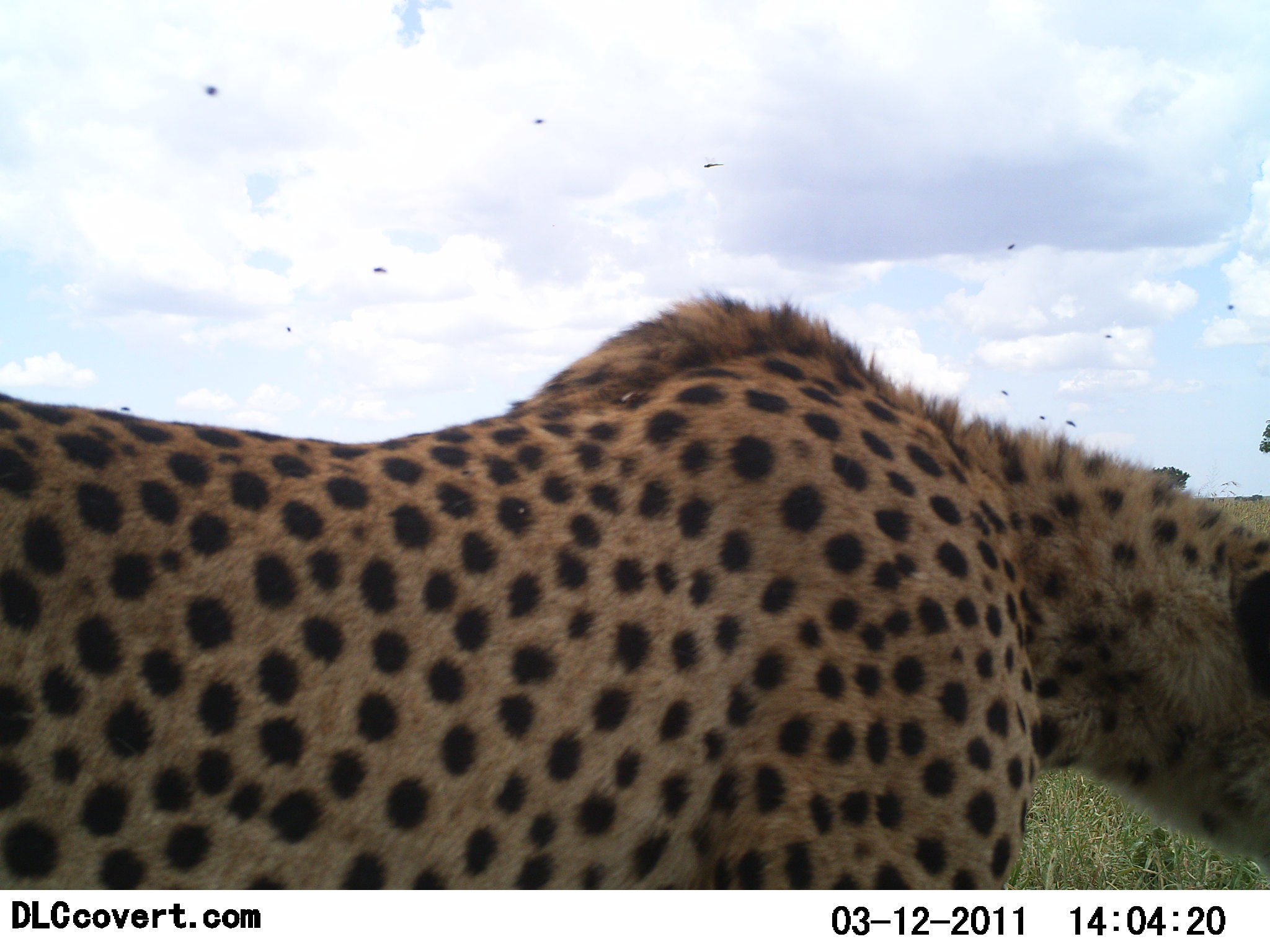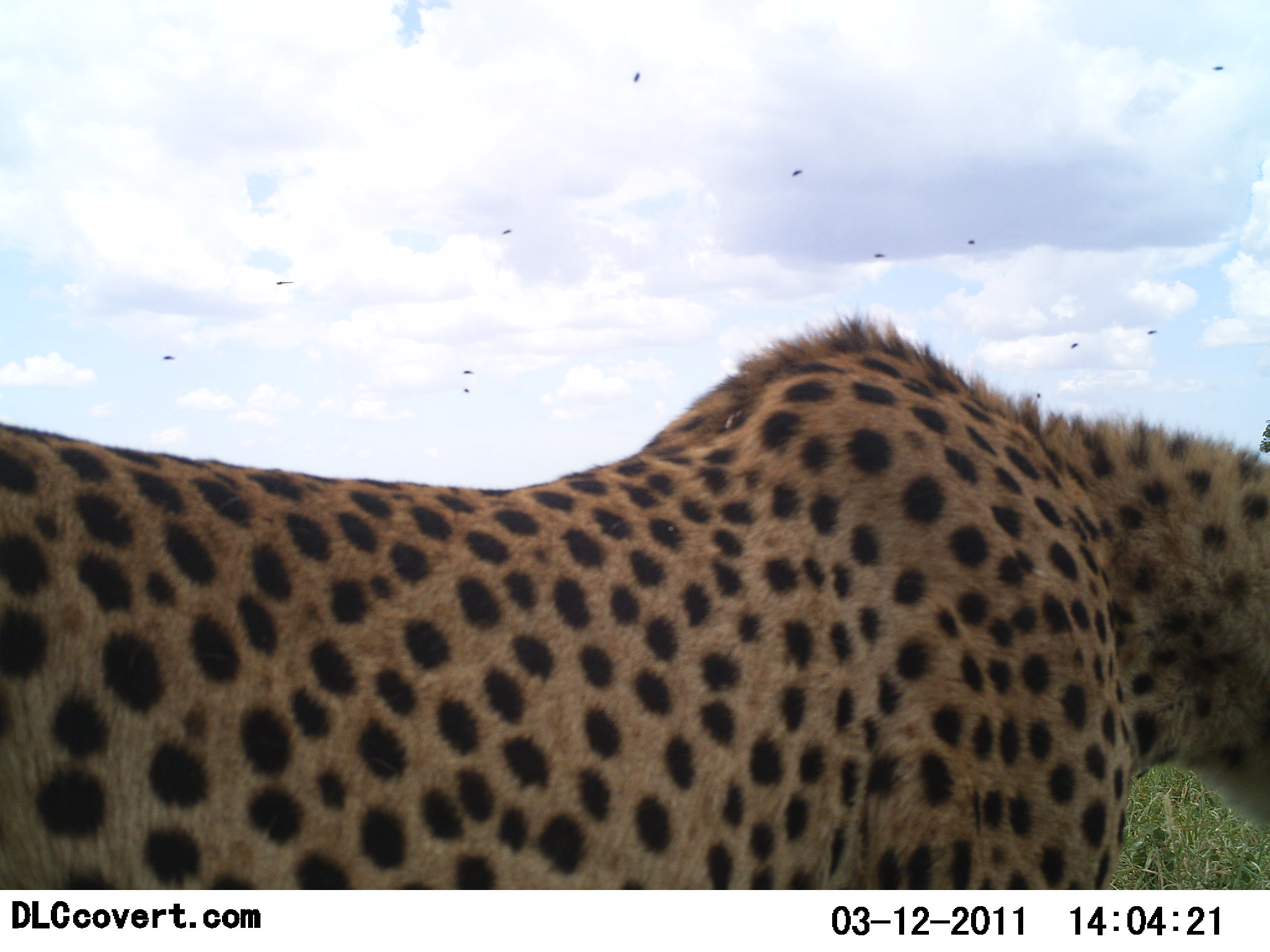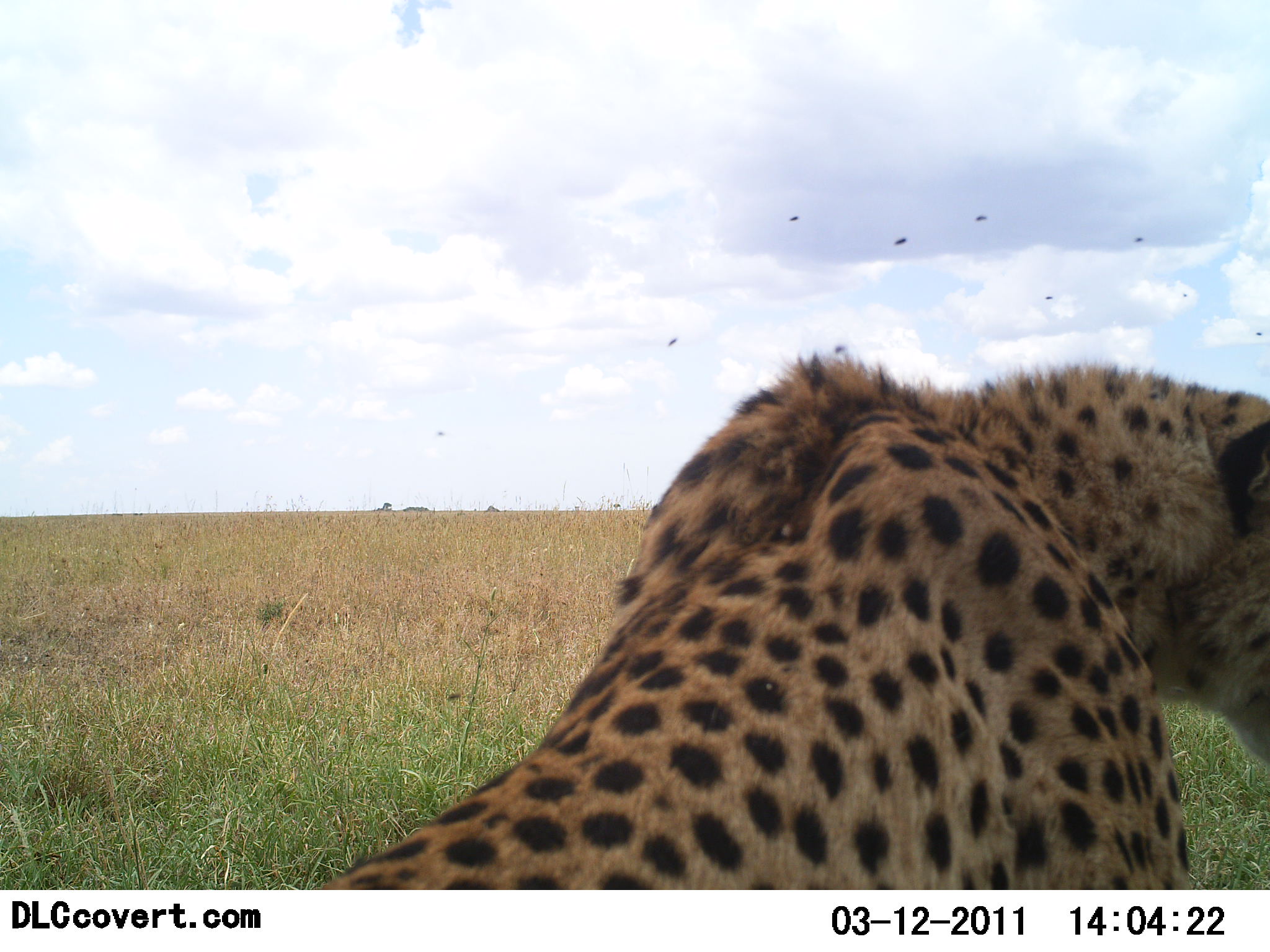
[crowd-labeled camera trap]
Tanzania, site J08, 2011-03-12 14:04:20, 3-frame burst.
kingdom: Animalia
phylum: Chordata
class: Mammalia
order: Carnivora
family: Felidae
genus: Acinonyx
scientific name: Acinonyx jubatus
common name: cheetah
Cheetah (Acinonyx jubatus), count 1. Behavior (volunteer vote fractions): standing 55%, resting 36%, moving 45%, interacting 0%. Young present (vote fraction): 0%. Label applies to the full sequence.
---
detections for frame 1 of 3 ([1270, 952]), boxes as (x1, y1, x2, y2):
animal: (0, 292, 1270, 890)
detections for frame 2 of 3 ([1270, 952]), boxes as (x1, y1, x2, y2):
animal: (0, 300, 1269, 890)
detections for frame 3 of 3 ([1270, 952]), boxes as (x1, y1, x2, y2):
animal: (314, 351, 1270, 888)